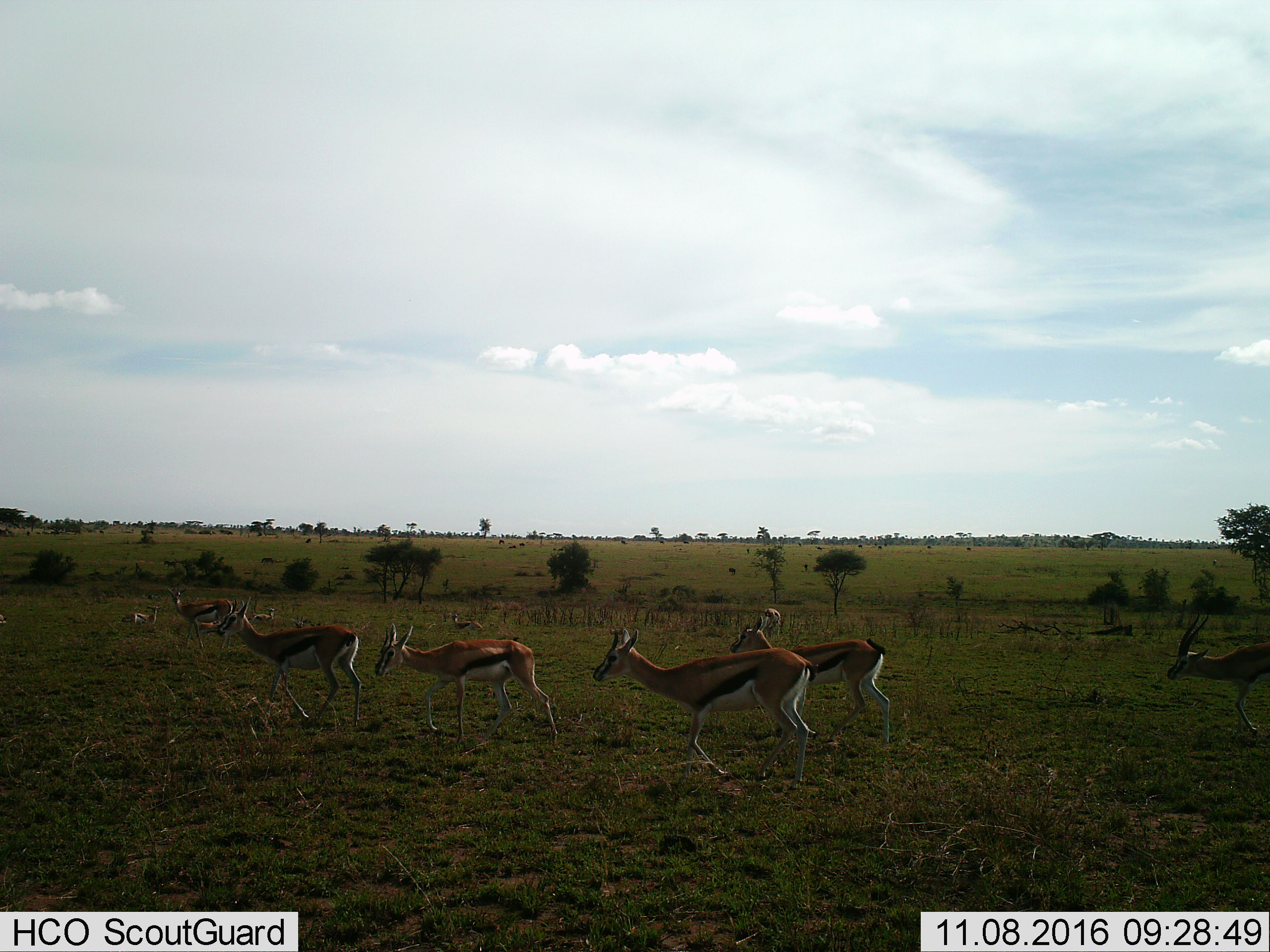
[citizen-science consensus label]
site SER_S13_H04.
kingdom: Animalia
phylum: Chordata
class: Mammalia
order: Artiodactyla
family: Bovidae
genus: Eudorcas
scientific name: Eudorcas thomsonii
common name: thomson's gazelle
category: gazellethomsons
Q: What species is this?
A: Gazellethomsons (thomson's gazelle) (Eudorcas thomsonii).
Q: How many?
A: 11-50.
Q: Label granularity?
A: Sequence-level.